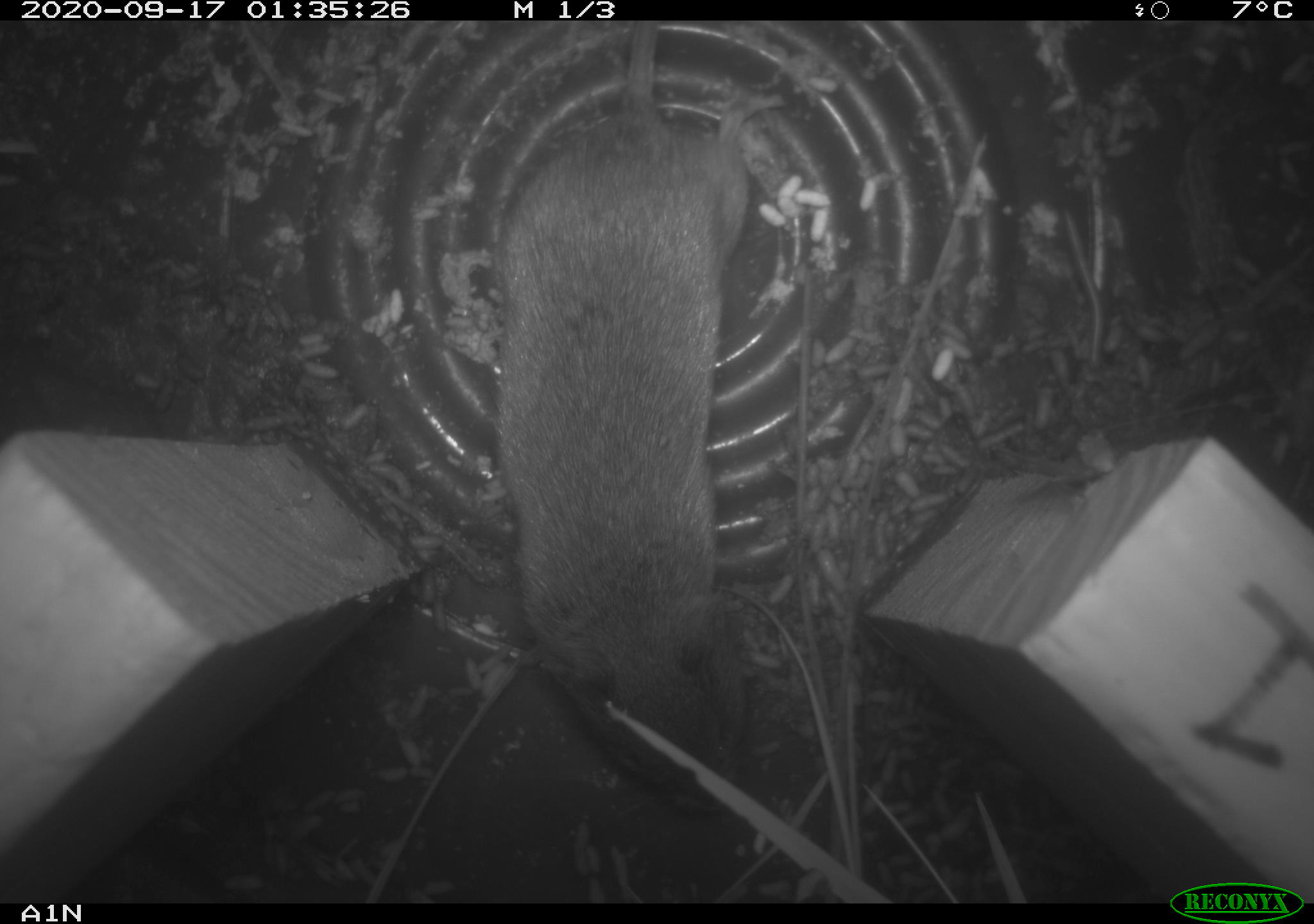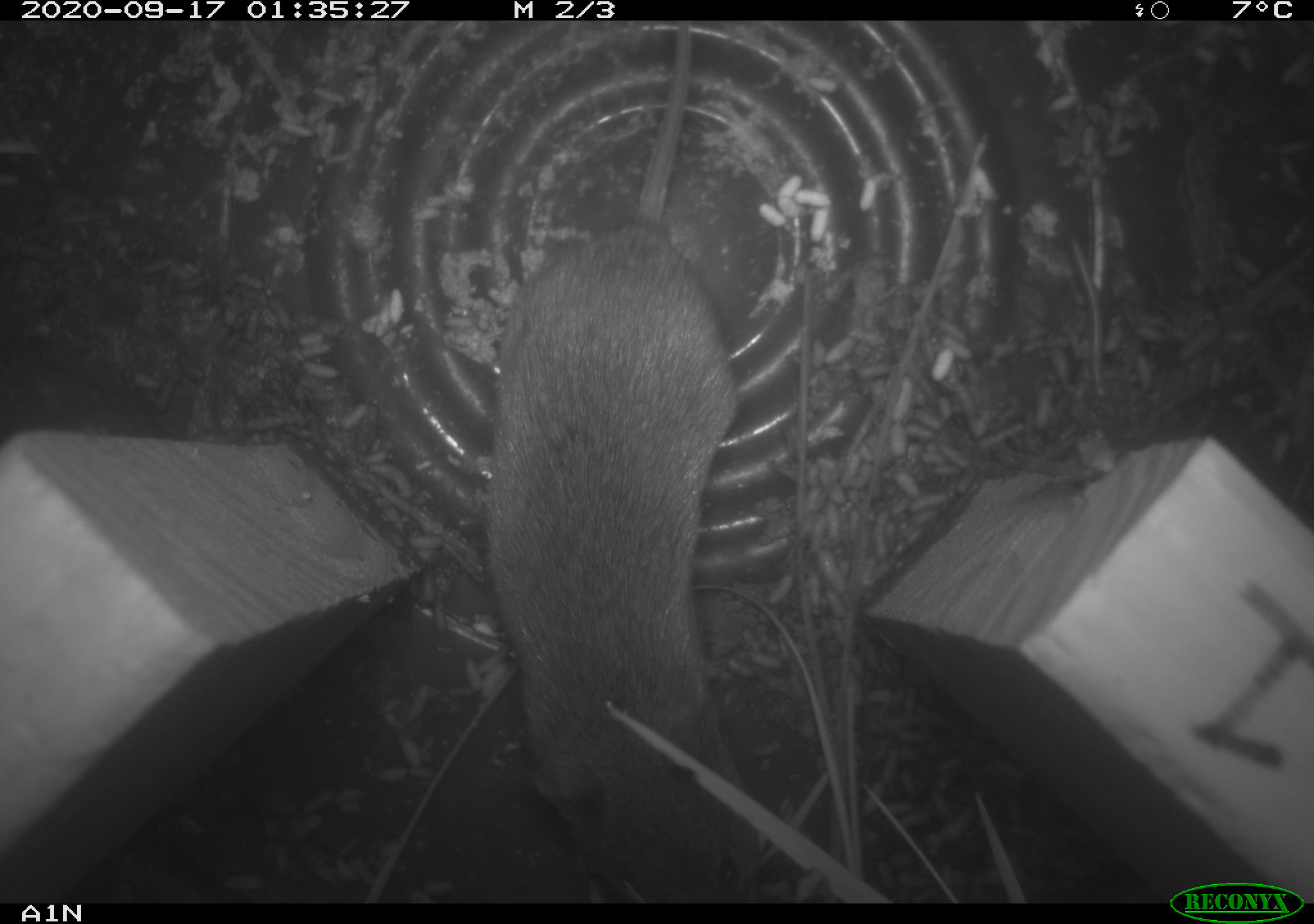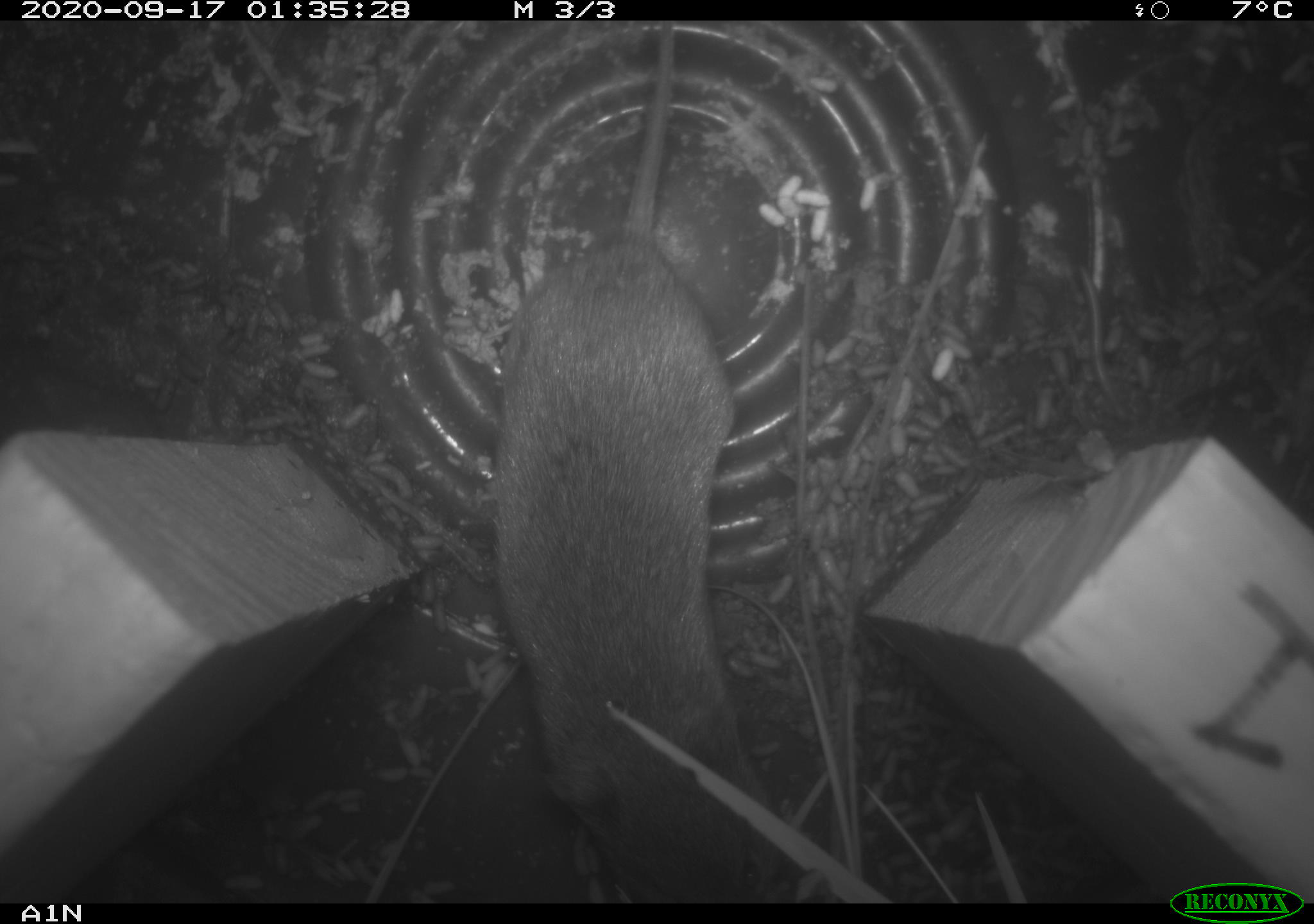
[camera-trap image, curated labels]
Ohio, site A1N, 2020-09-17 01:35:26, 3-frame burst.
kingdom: Animalia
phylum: Chordata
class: Mammalia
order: Rodentia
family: Cricetidae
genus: Microtus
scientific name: Microtus pennsylvanicus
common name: meadow vole